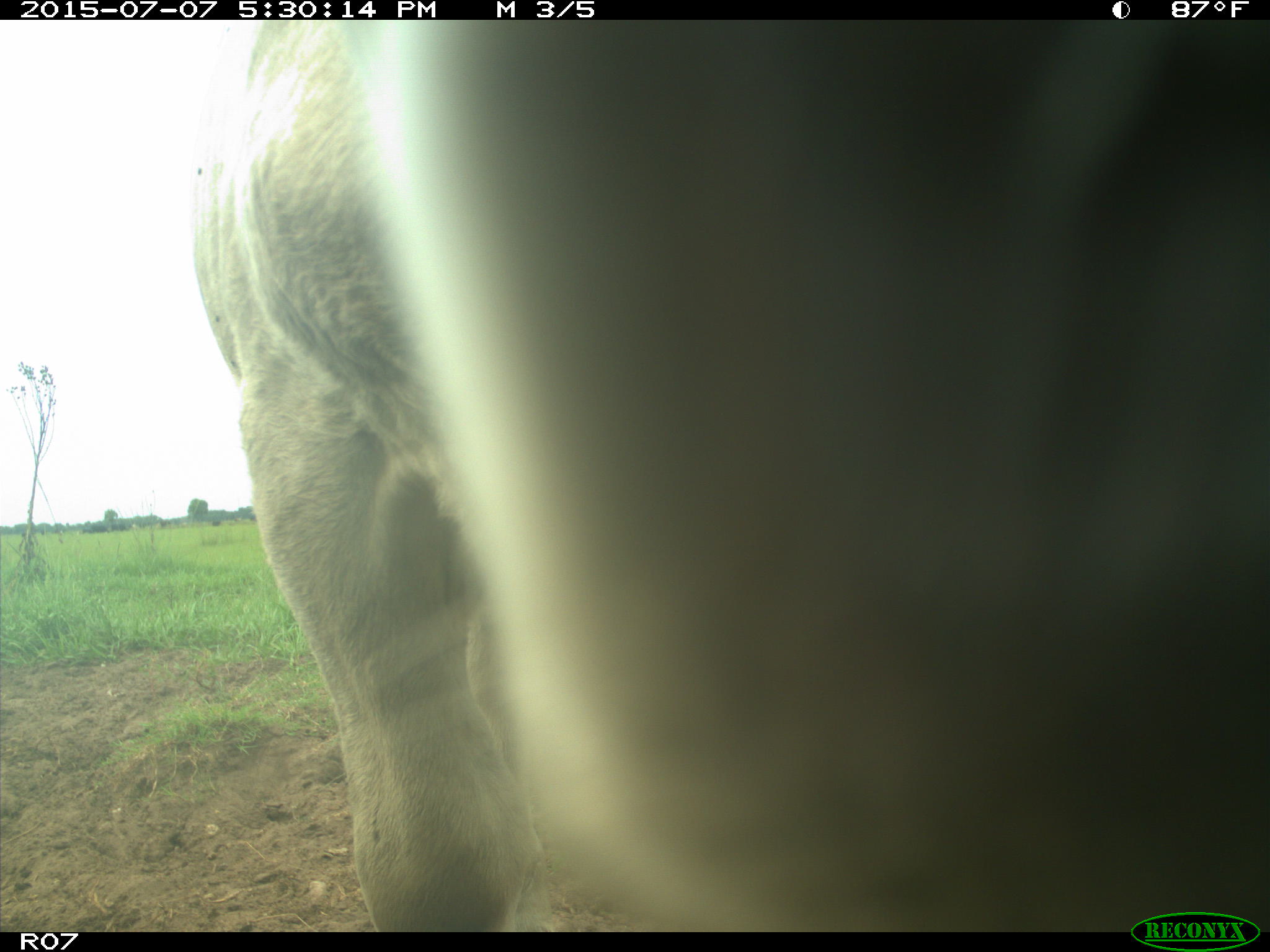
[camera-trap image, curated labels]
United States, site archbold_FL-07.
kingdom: Animalia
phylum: Chordata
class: Mammalia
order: Artiodactyla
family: Bovidae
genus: Bos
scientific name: Bos taurus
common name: domestic cow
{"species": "Bos taurus (domestic cow)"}